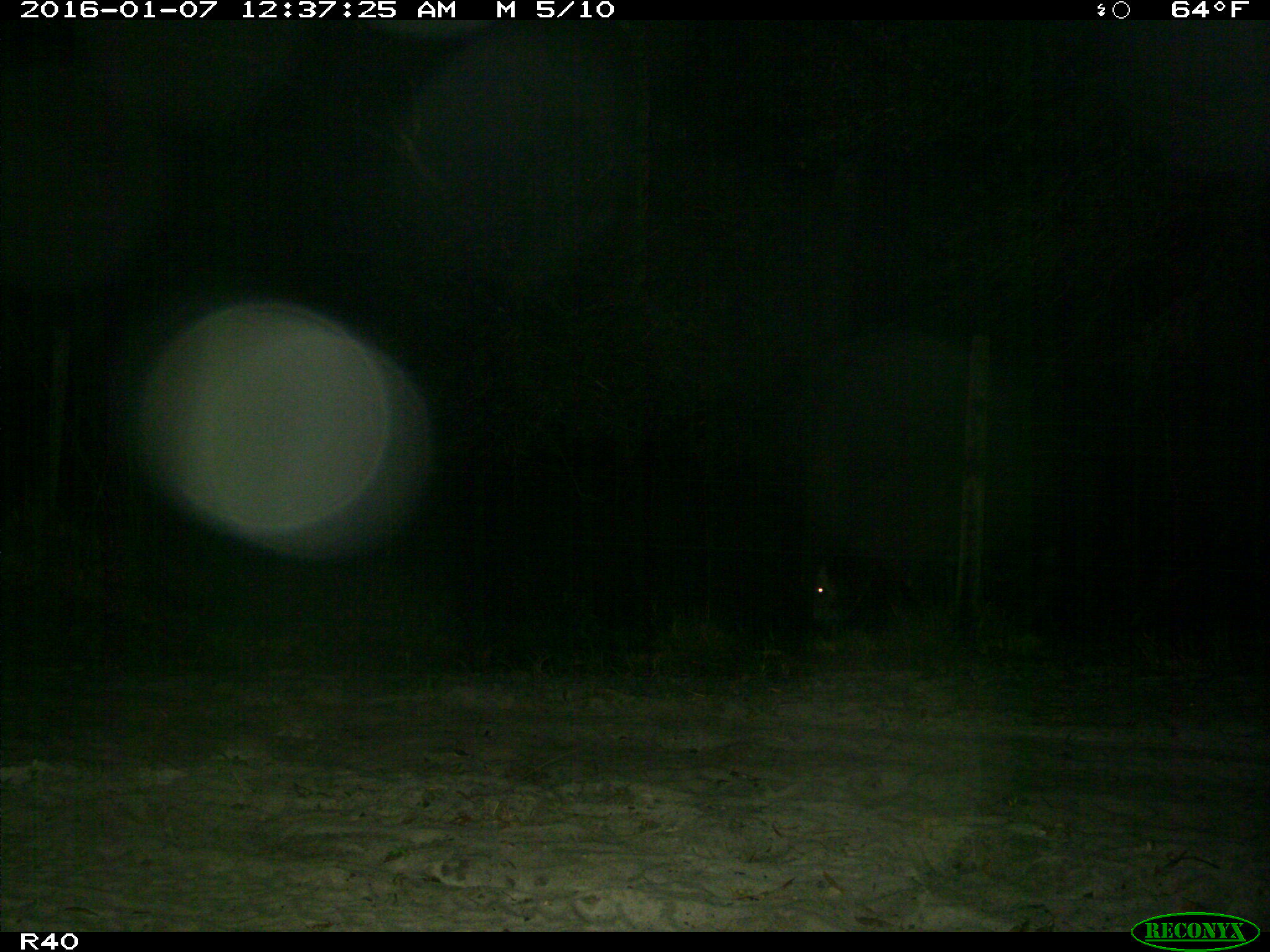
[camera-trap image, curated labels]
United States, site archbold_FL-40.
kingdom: Animalia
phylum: Chordata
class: Mammalia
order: Artiodactyla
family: Bovidae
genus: Bos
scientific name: Bos taurus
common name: domestic cow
Bos taurus (domestic cow).